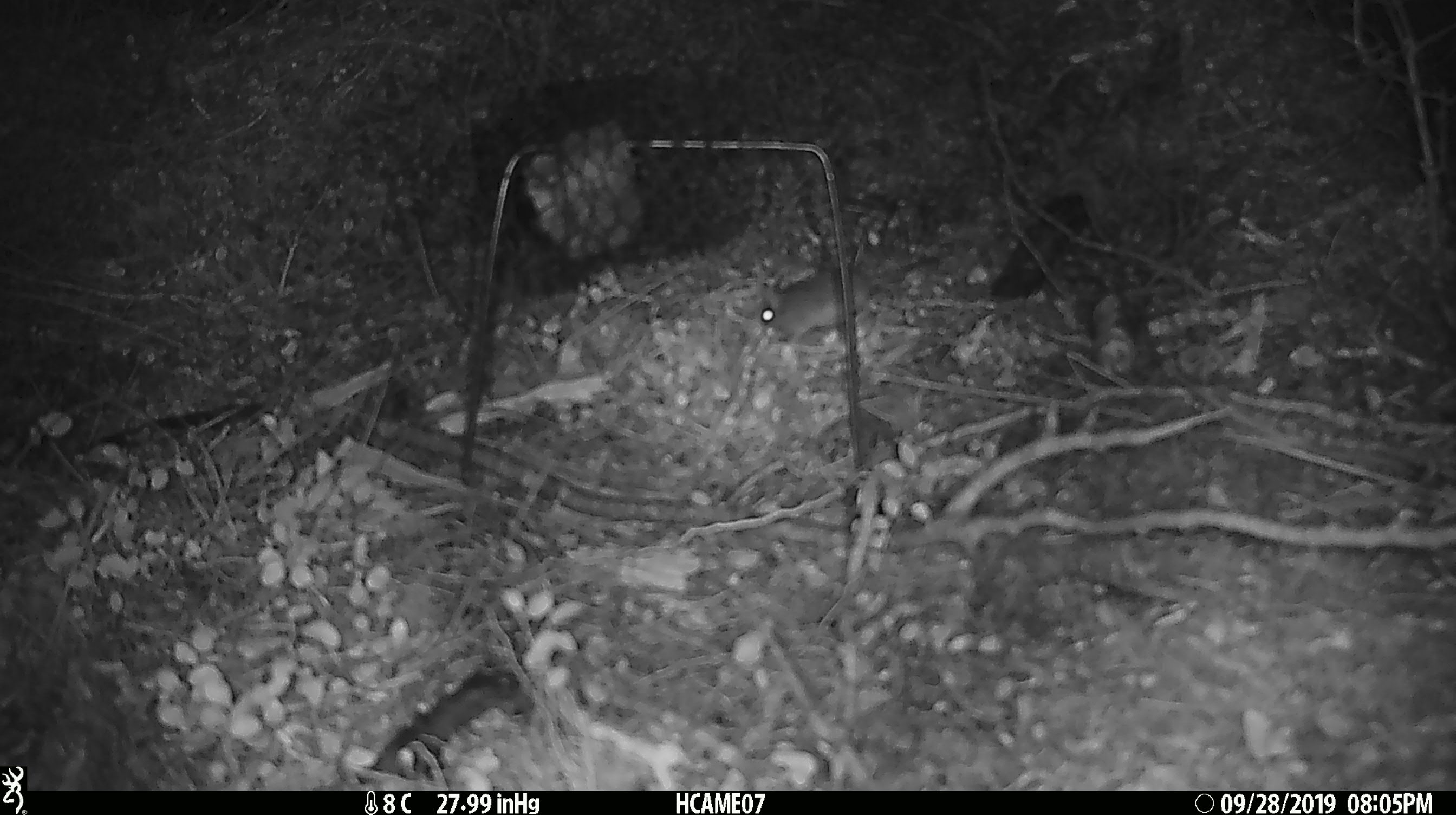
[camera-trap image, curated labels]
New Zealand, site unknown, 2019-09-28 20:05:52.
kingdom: Animalia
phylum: Chordata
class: Mammalia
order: Rodentia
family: Muridae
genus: Mus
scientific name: Mus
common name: mouse